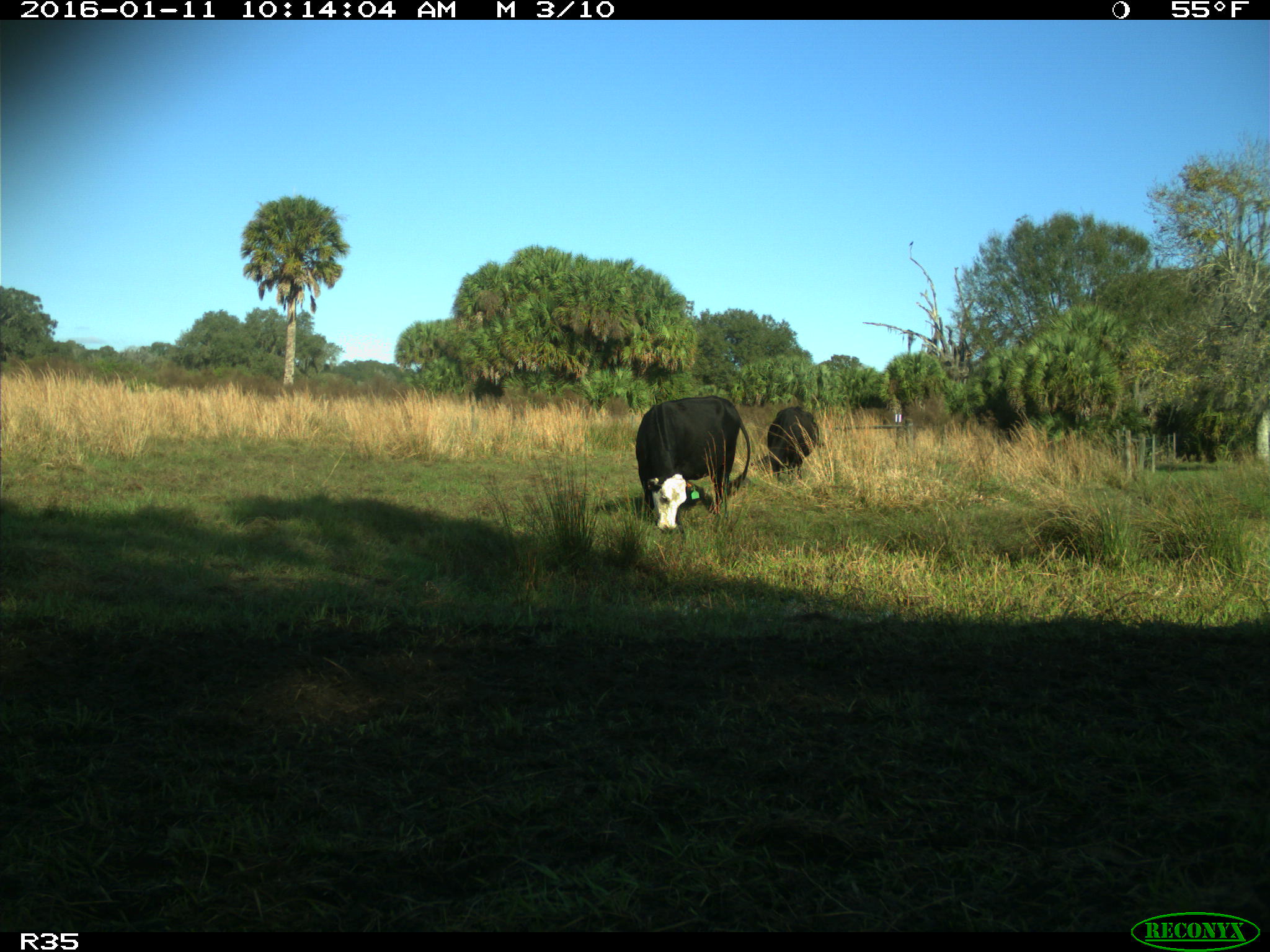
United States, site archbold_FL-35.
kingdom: Animalia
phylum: Chordata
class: Mammalia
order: Artiodactyla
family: Bovidae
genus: Bos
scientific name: Bos taurus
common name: domestic cow